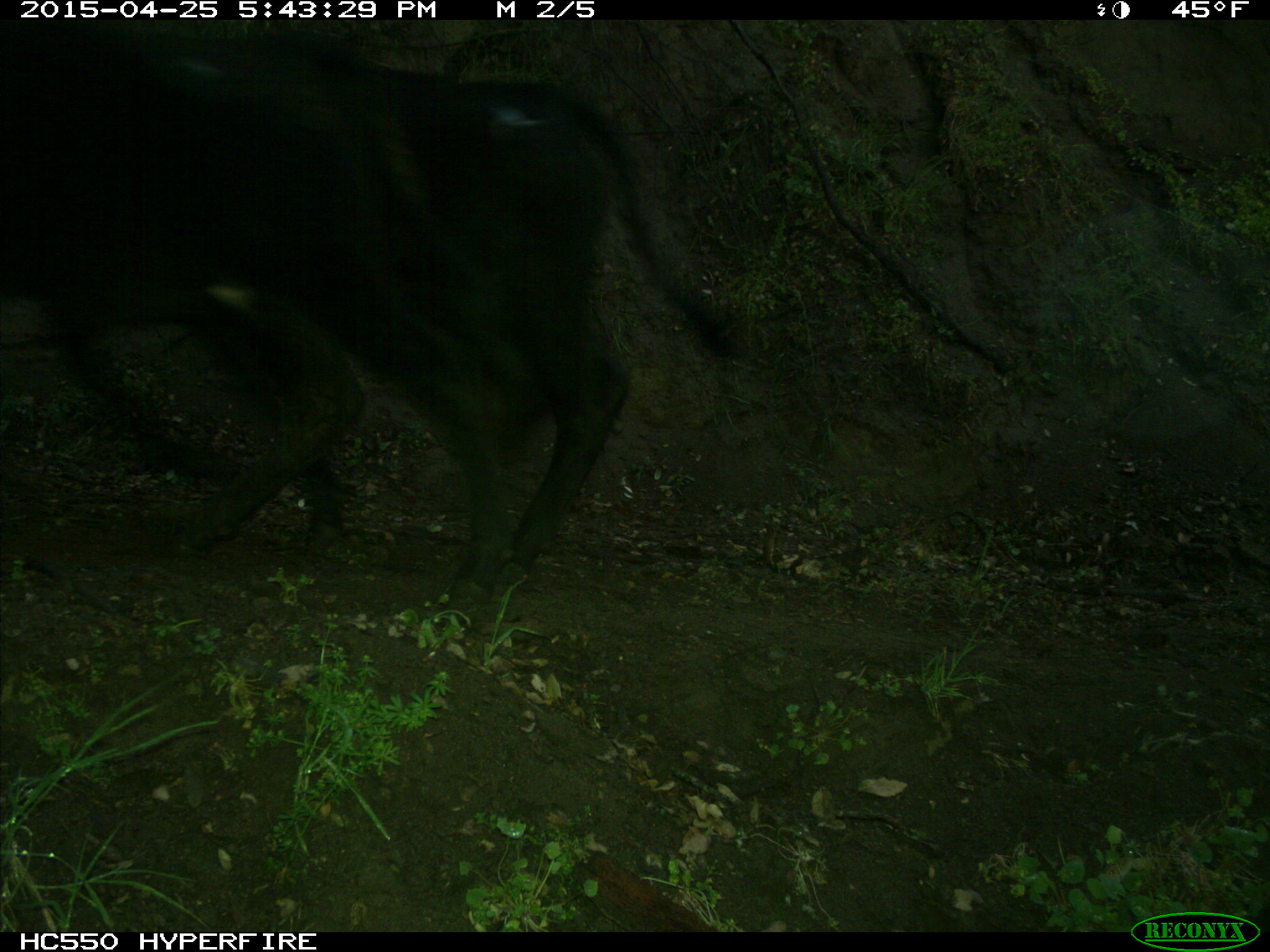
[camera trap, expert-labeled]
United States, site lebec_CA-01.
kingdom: Animalia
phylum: Chordata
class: Mammalia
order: Artiodactyla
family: Bovidae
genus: Bos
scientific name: Bos taurus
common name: domestic cow